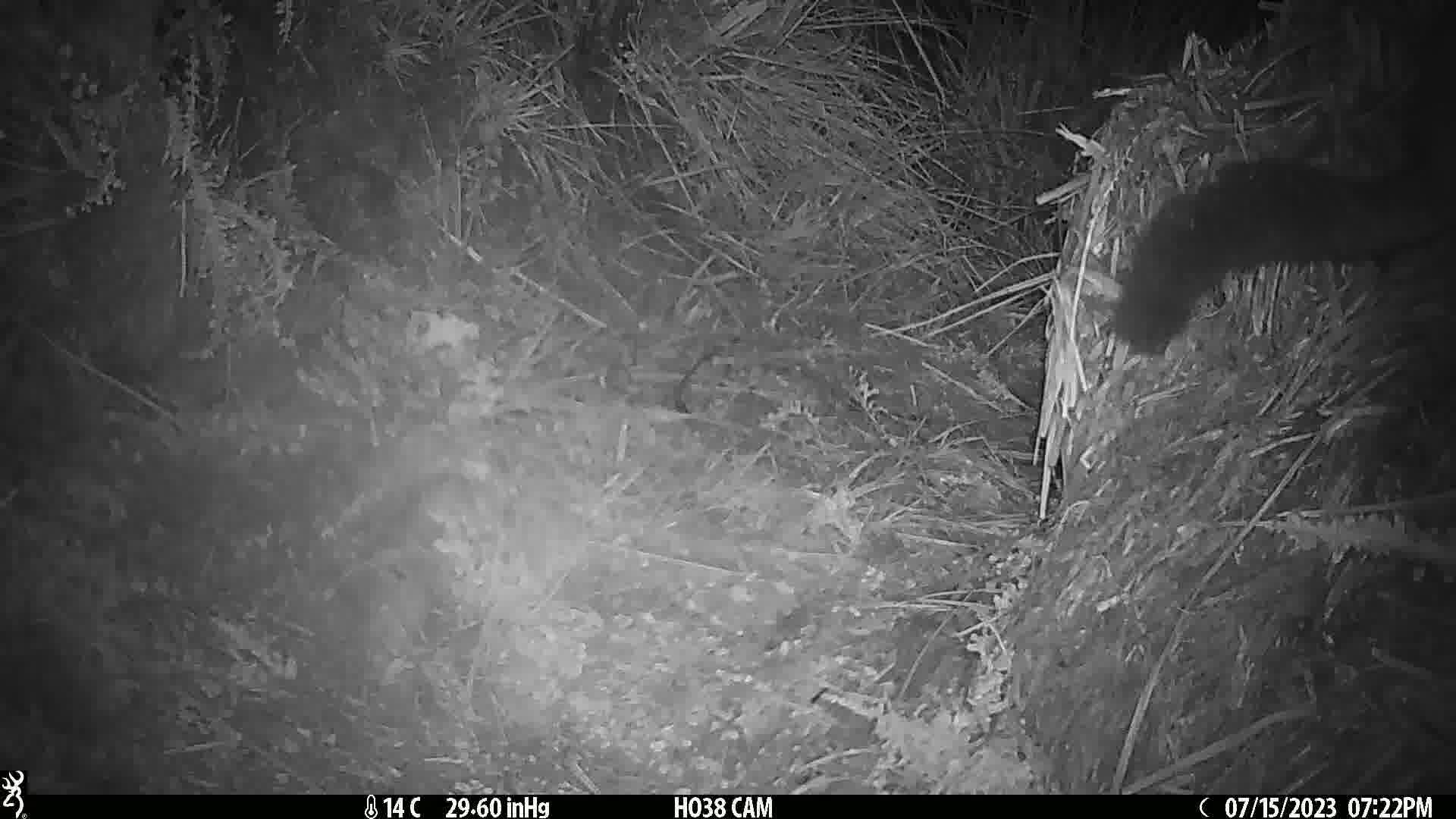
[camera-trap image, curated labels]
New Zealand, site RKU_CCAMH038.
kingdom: Animalia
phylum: Chordata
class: Mammalia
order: Diprotodontia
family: Phalangeridae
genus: Trichosurus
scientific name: Trichosurus vulpecula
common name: common brushtail possum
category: possum